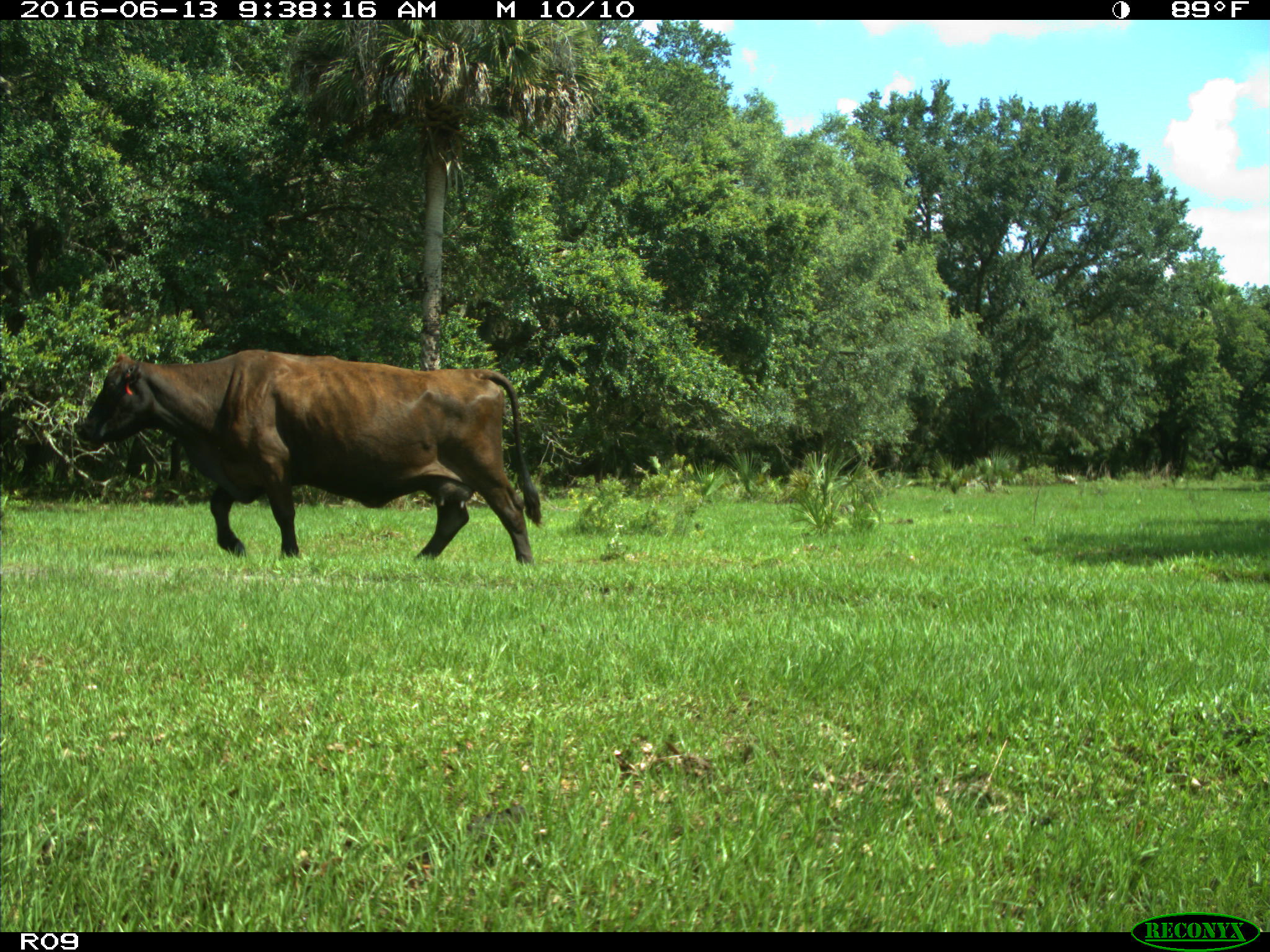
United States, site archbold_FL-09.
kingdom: Animalia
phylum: Chordata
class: Mammalia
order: Artiodactyla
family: Bovidae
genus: Bos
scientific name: Bos taurus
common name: domestic cow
Bos taurus (domestic cow).